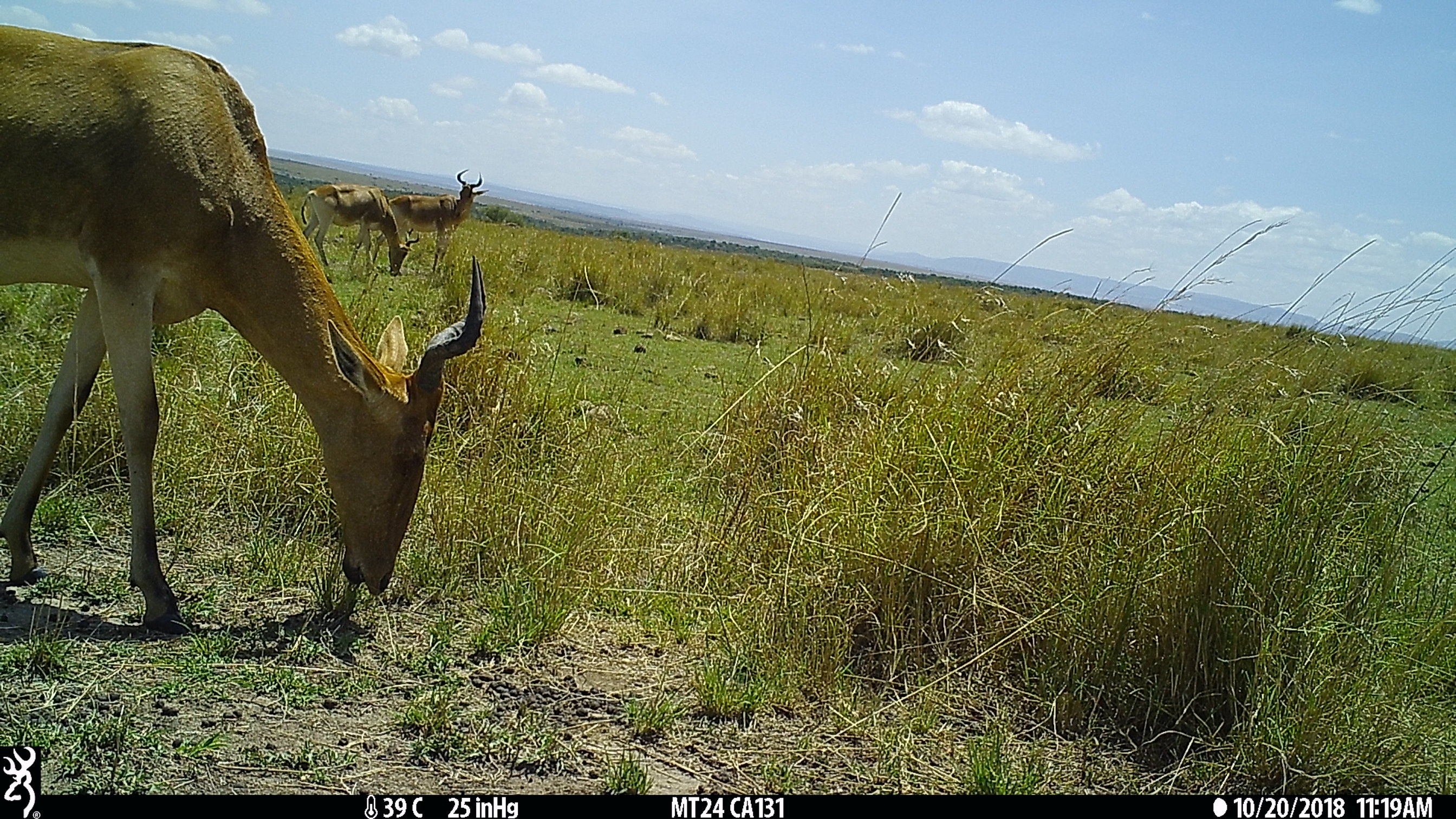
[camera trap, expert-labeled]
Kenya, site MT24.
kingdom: Animalia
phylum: Chordata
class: Mammalia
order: Artiodactyla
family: Bovidae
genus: Alcelaphus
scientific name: Alcelaphus buselaphus cokii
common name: coke's hartebeest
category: hartebeest cokes